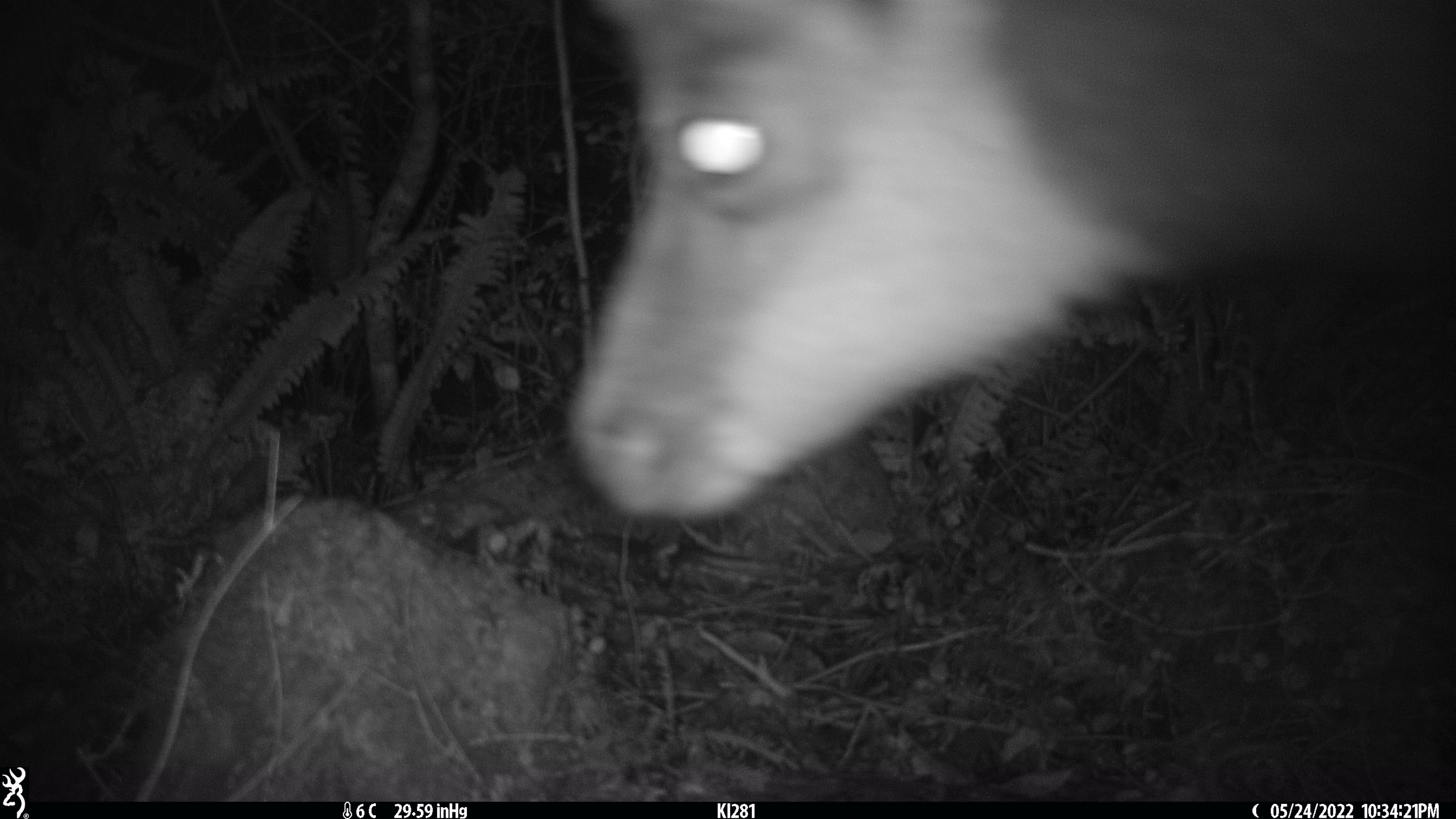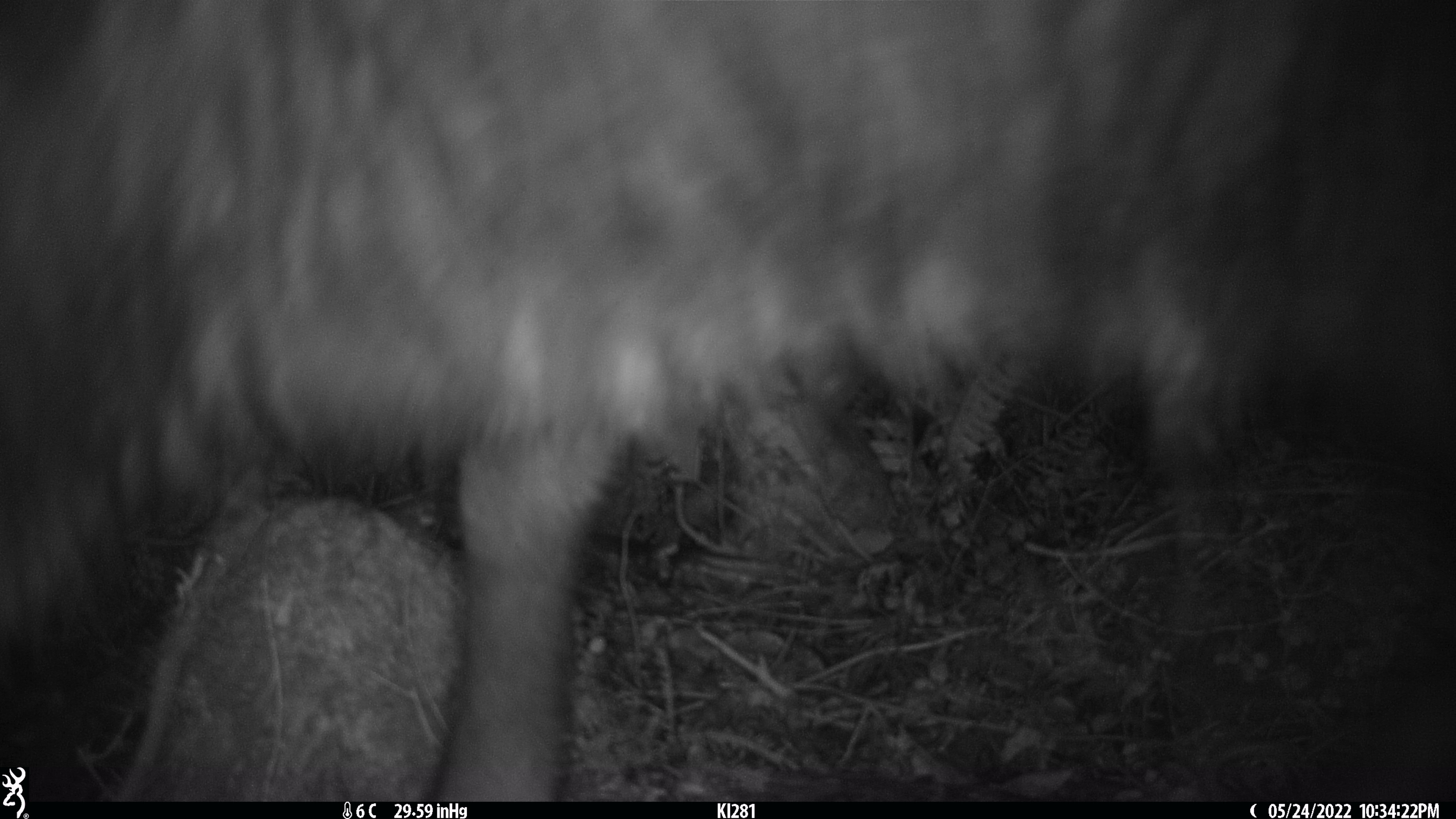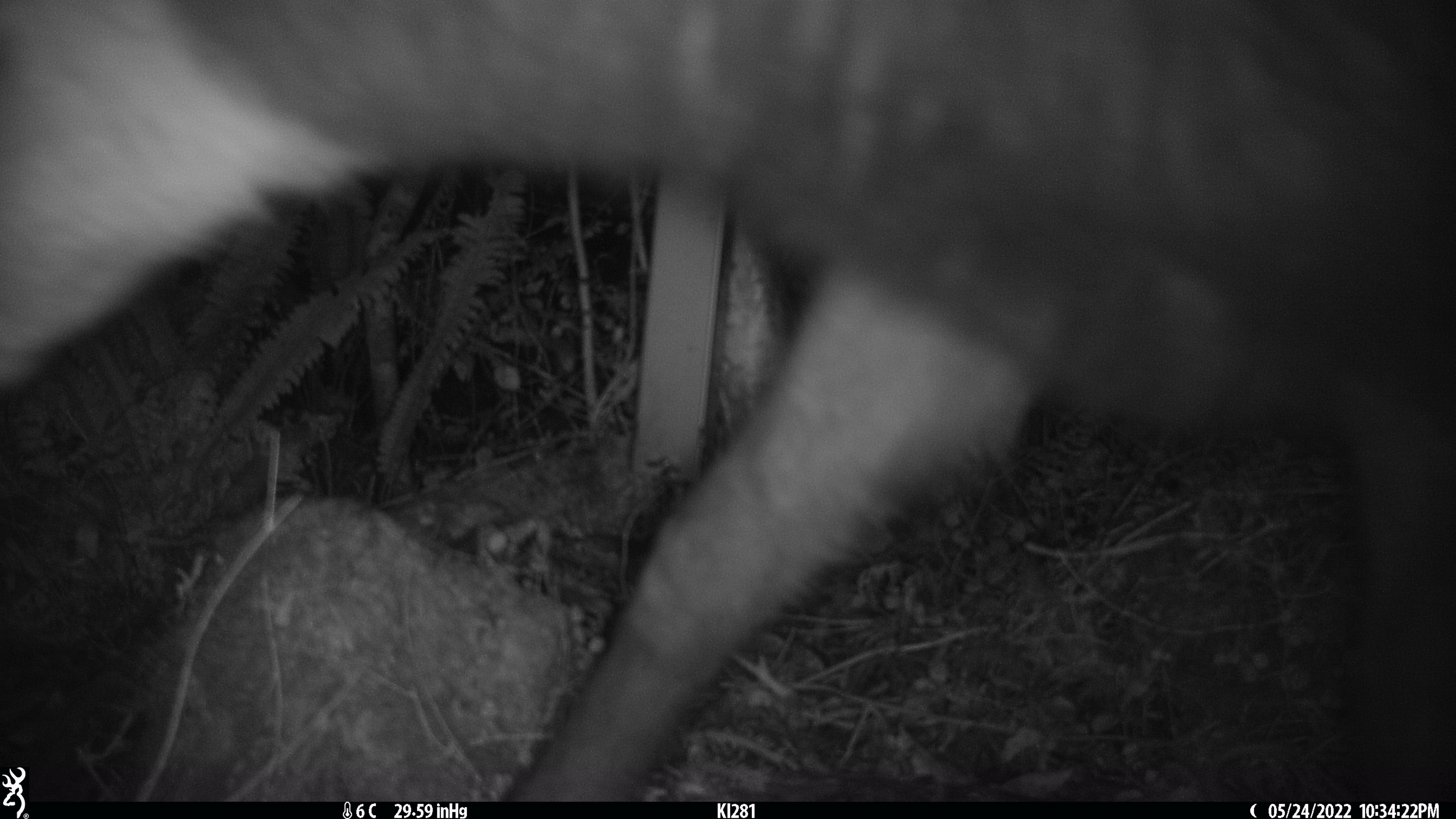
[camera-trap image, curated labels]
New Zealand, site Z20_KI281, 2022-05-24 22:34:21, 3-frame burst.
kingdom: Animalia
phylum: Chordata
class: Mammalia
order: Artiodactyla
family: Bovidae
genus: Rupicapra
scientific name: Rupicapra rupicapra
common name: alpine chamois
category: chamois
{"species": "chamois (alpine chamois) (Rupicapra rupicapra)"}